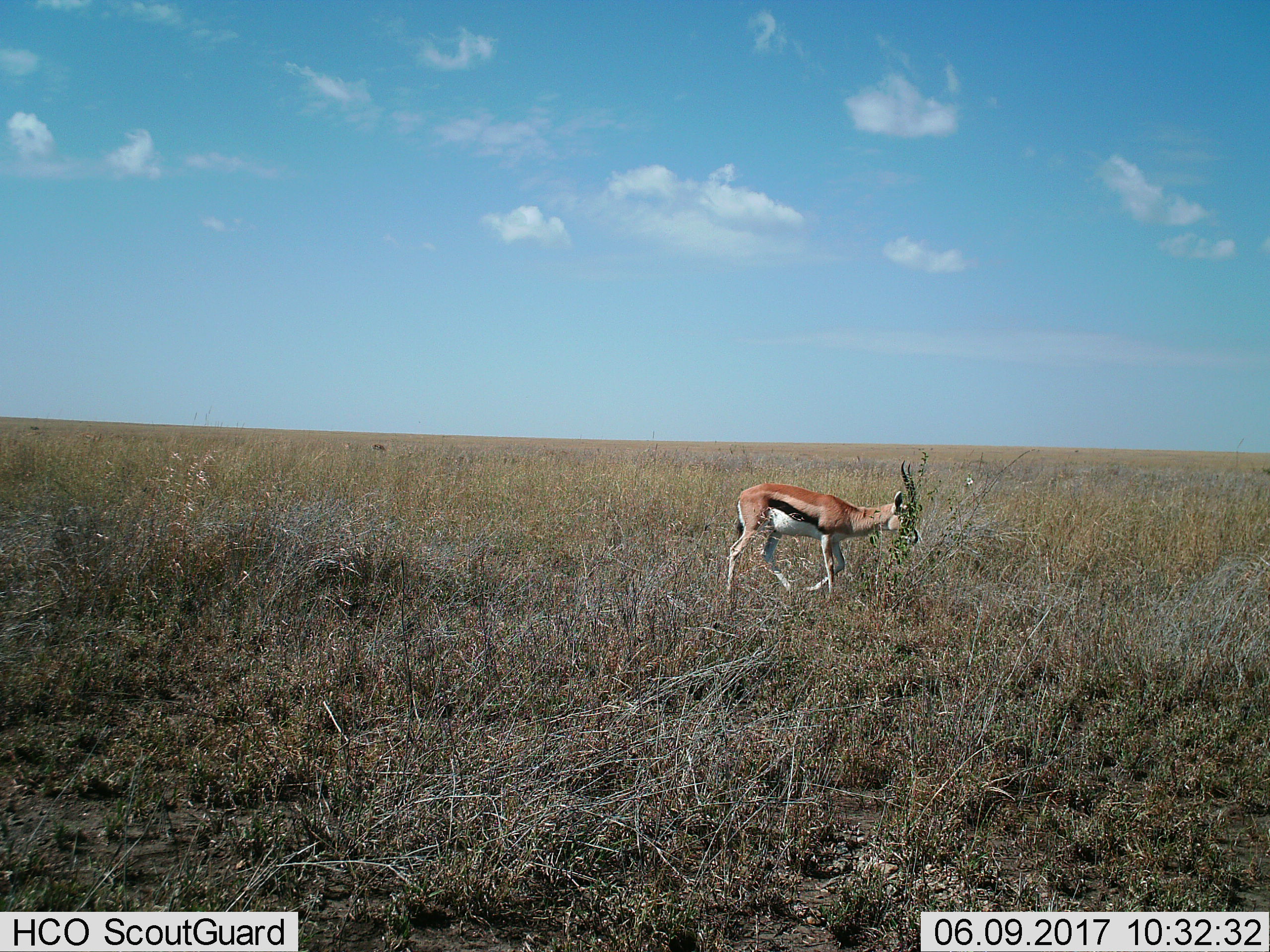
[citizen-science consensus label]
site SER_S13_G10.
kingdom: Animalia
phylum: Chordata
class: Mammalia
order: Artiodactyla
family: Bovidae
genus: Eudorcas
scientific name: Eudorcas thomsonii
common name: thomson's gazelle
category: gazellethomsons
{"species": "gazellethomsons (thomson's gazelle) (Eudorcas thomsonii)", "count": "1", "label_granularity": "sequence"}